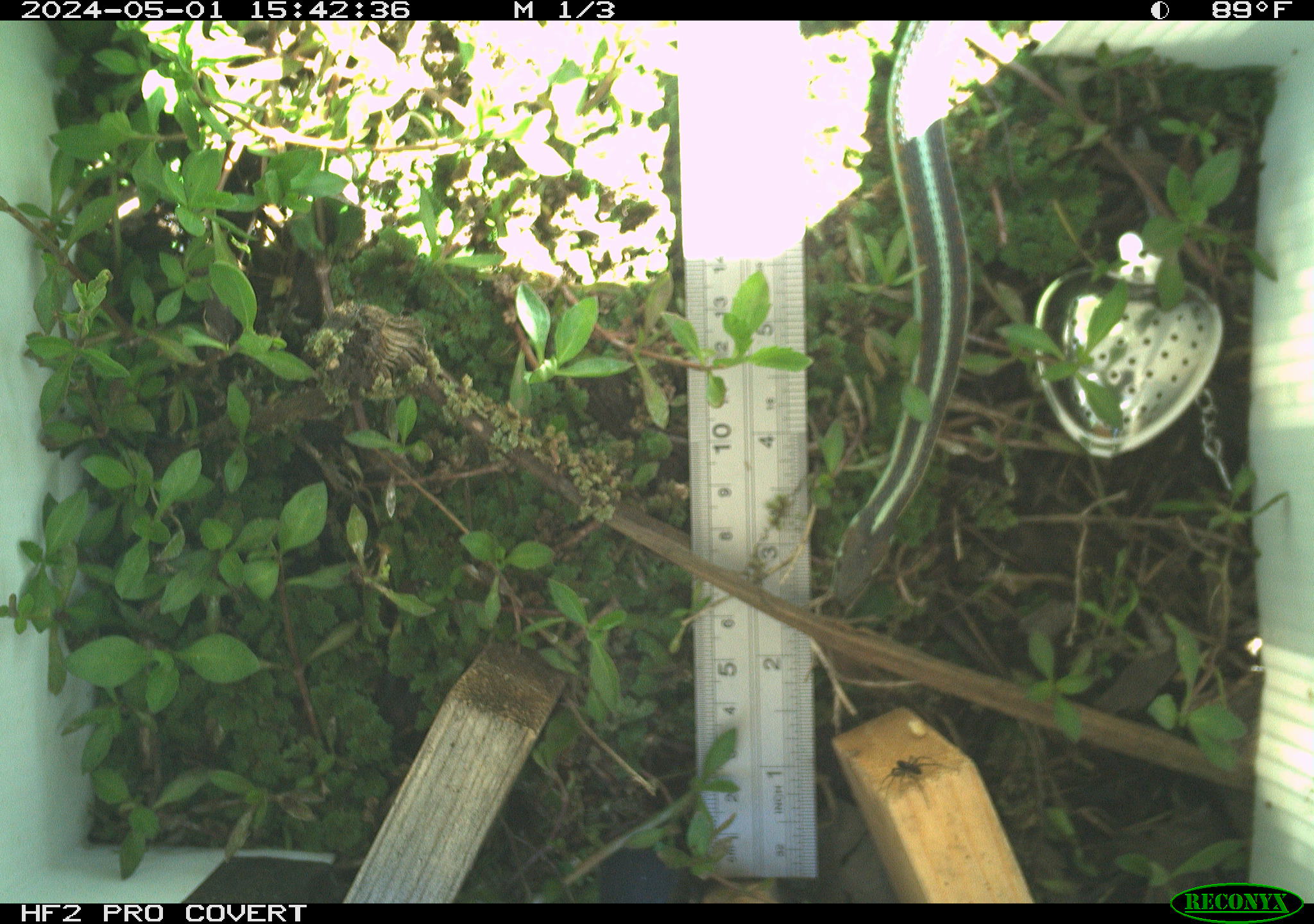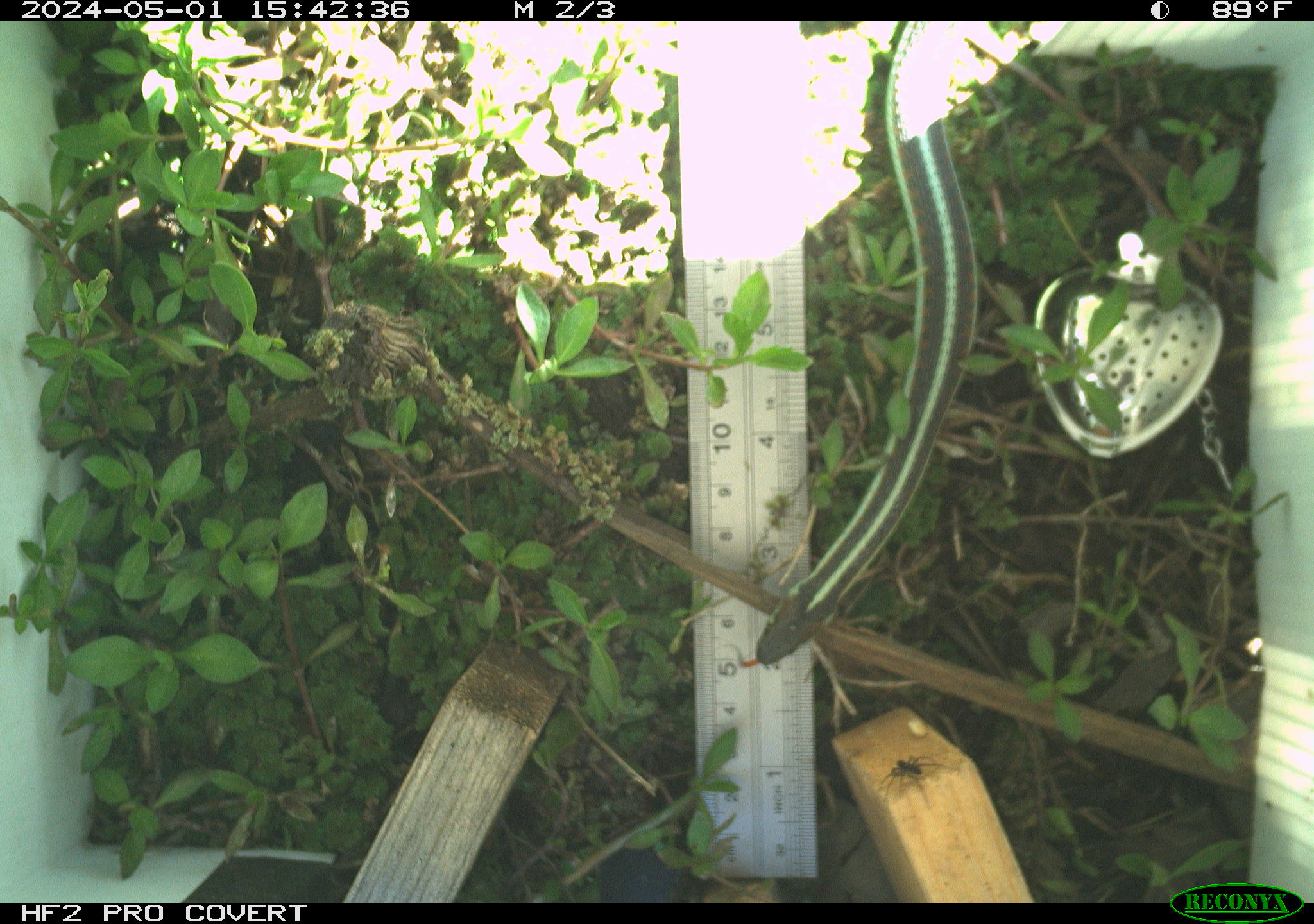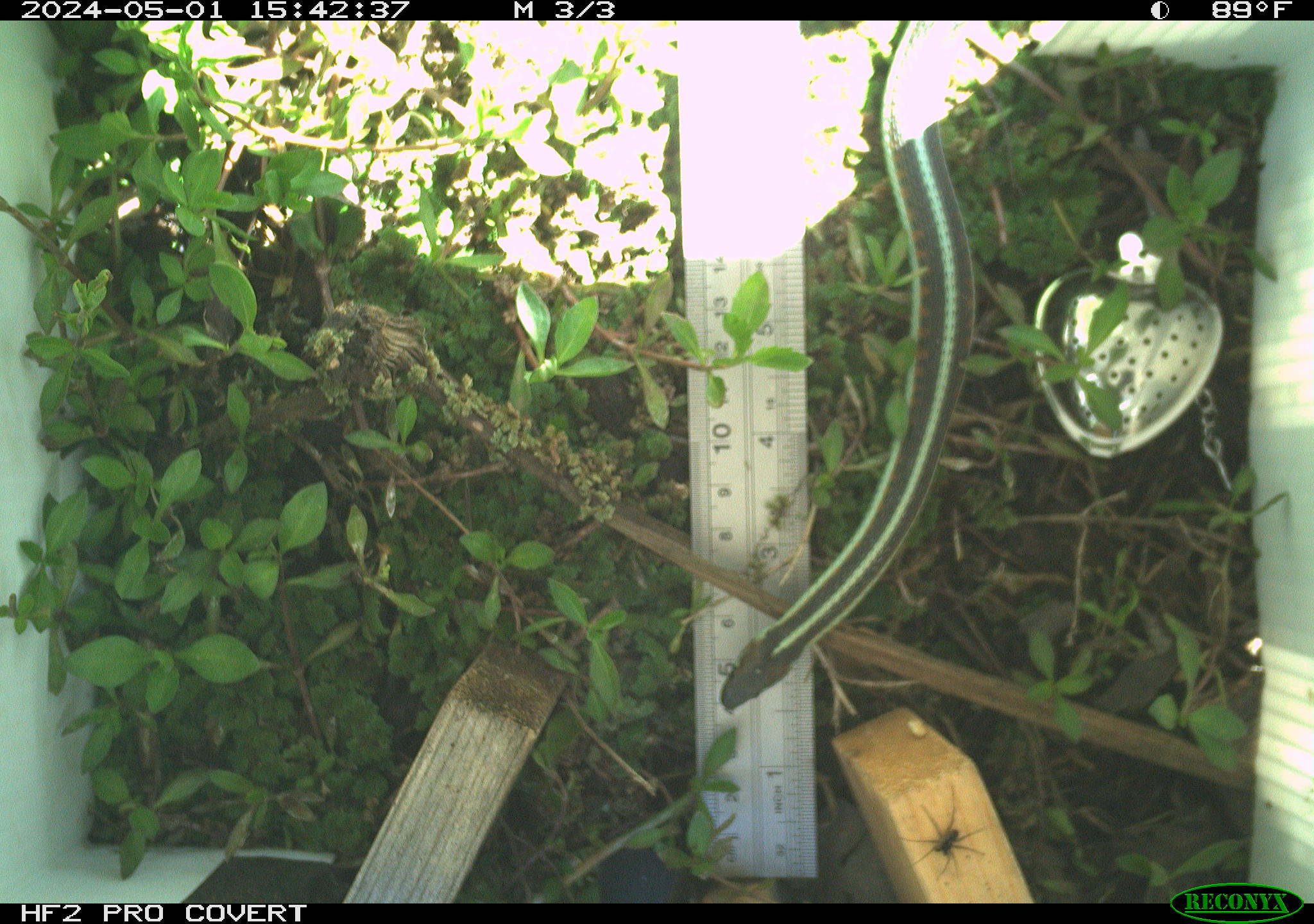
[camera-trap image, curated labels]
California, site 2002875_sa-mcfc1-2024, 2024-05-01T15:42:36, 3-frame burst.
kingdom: Animalia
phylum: Chordata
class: Reptilia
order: Squamata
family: Colubridae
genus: Thamnophis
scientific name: Thamnophis sirtalis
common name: common gartersnake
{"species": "common gartersnake (Thamnophis sirtalis)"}